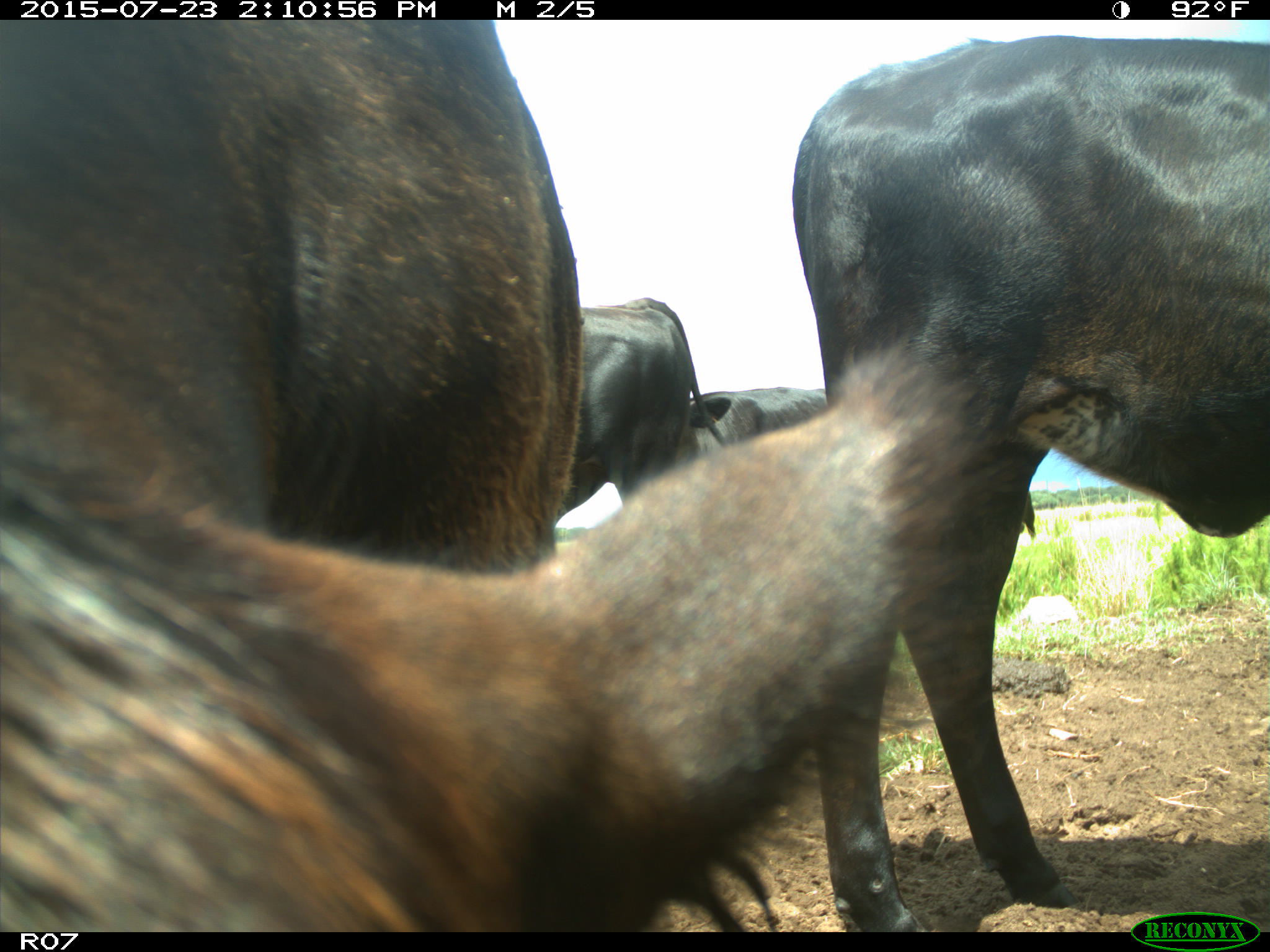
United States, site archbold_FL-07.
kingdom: Animalia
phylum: Chordata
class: Mammalia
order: Artiodactyla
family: Bovidae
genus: Bos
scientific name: Bos taurus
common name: domestic cow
Bos taurus (domestic cow).